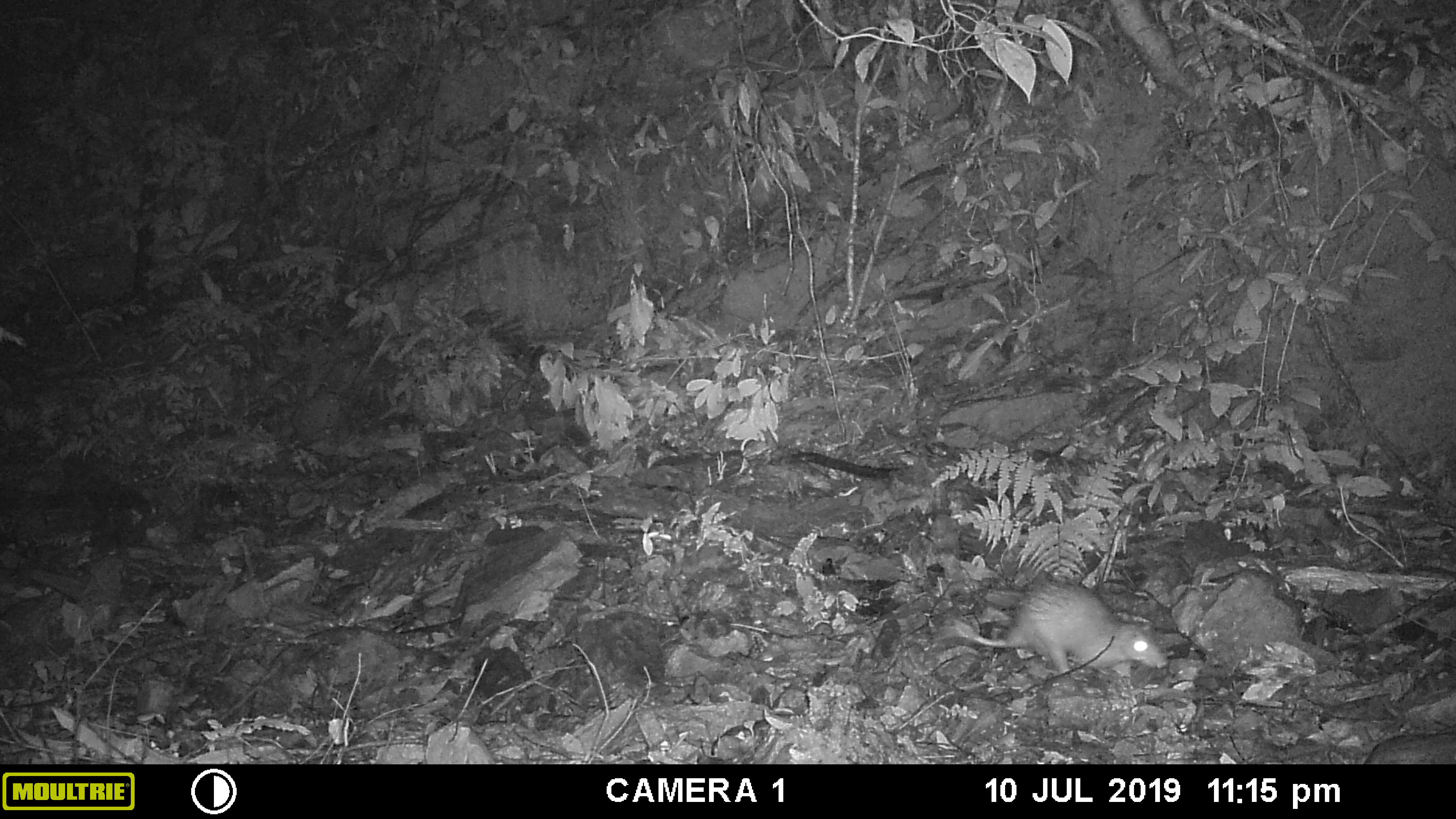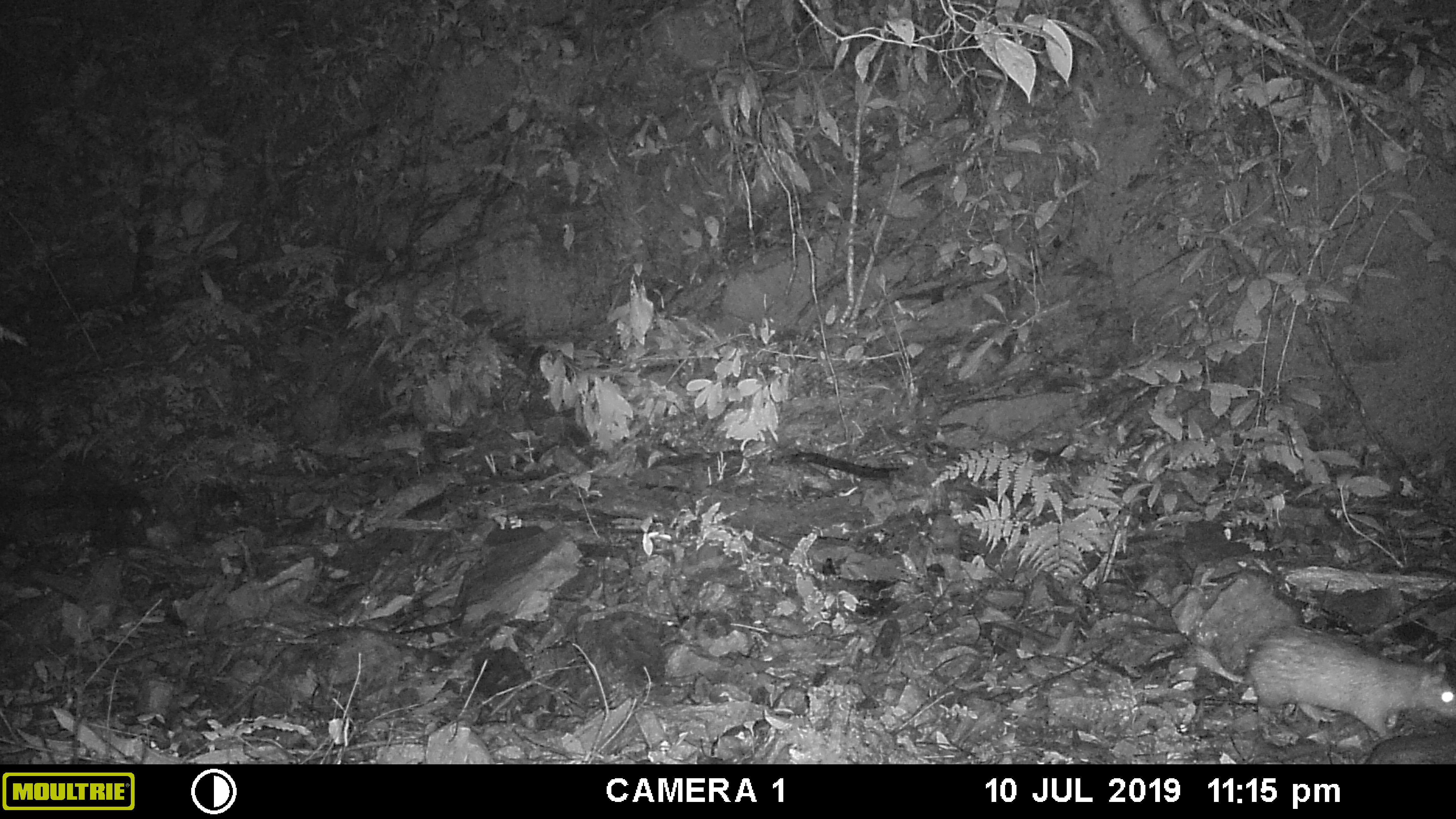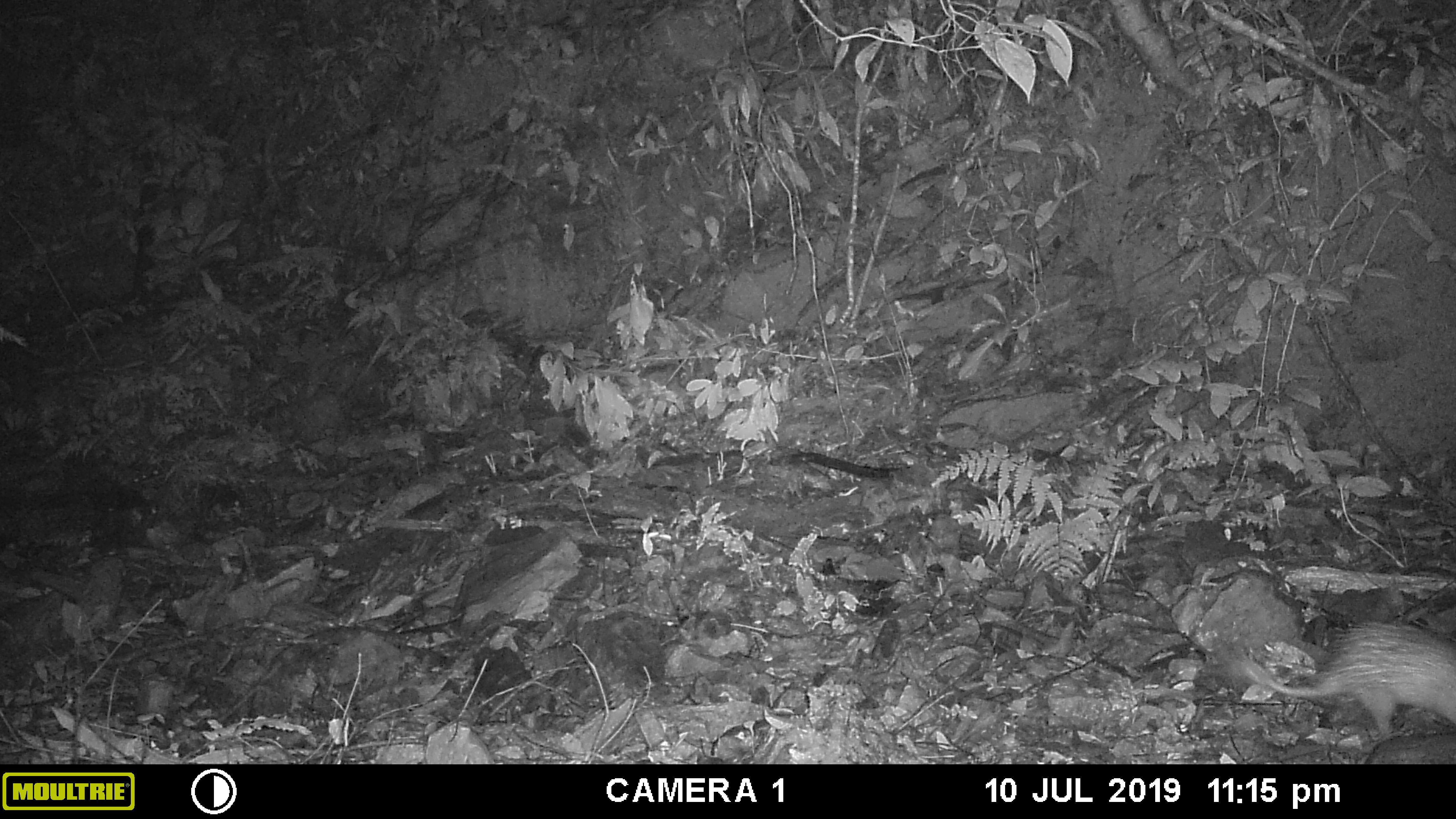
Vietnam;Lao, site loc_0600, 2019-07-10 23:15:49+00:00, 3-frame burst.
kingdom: Animalia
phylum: Chordata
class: Mammalia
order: Rodentia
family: Hystricidae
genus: Atherurus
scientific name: Atherurus macrourus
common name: asiatic brush-tailed porcupine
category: asiatic brush tailed porcupine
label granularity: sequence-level